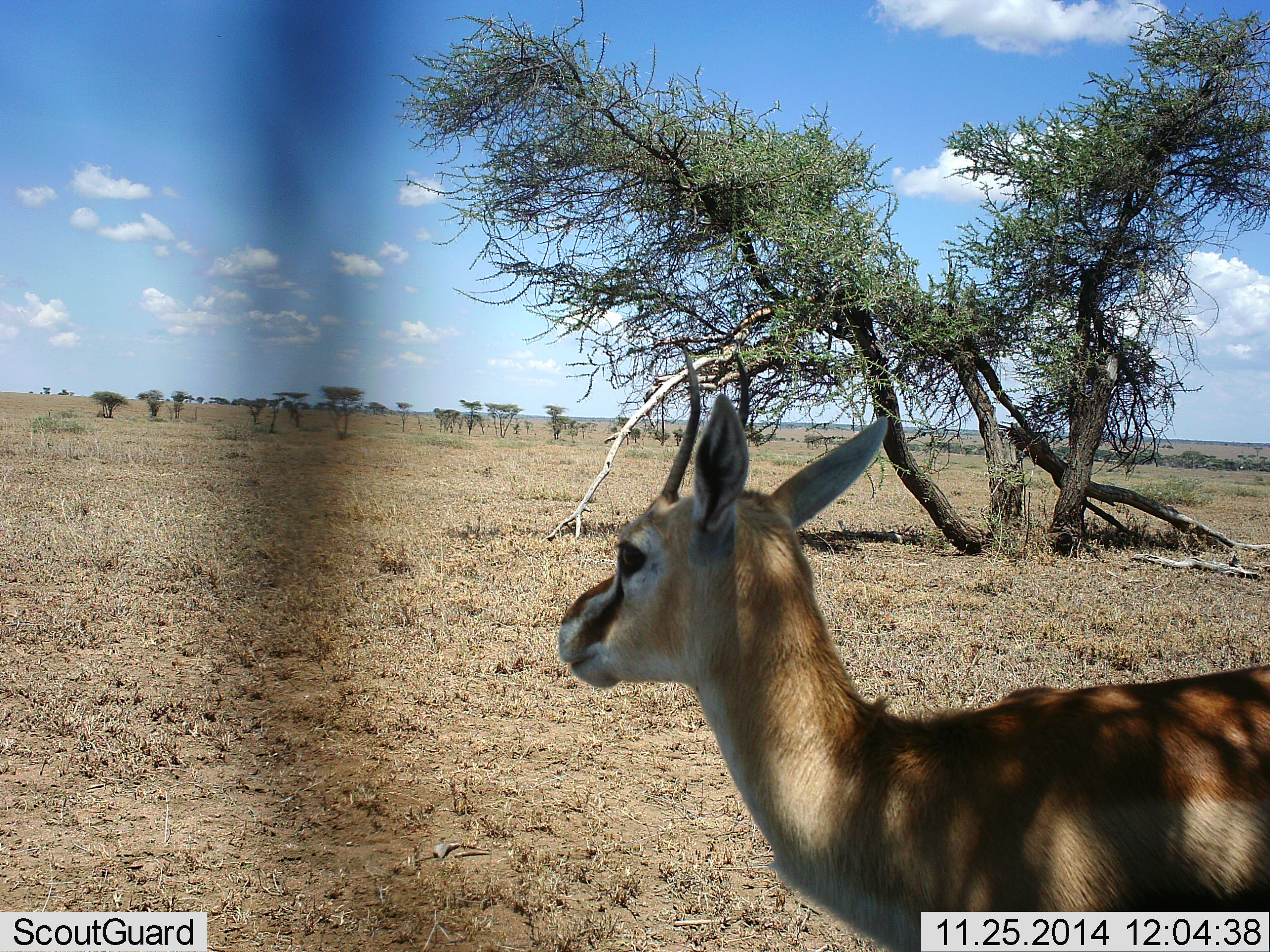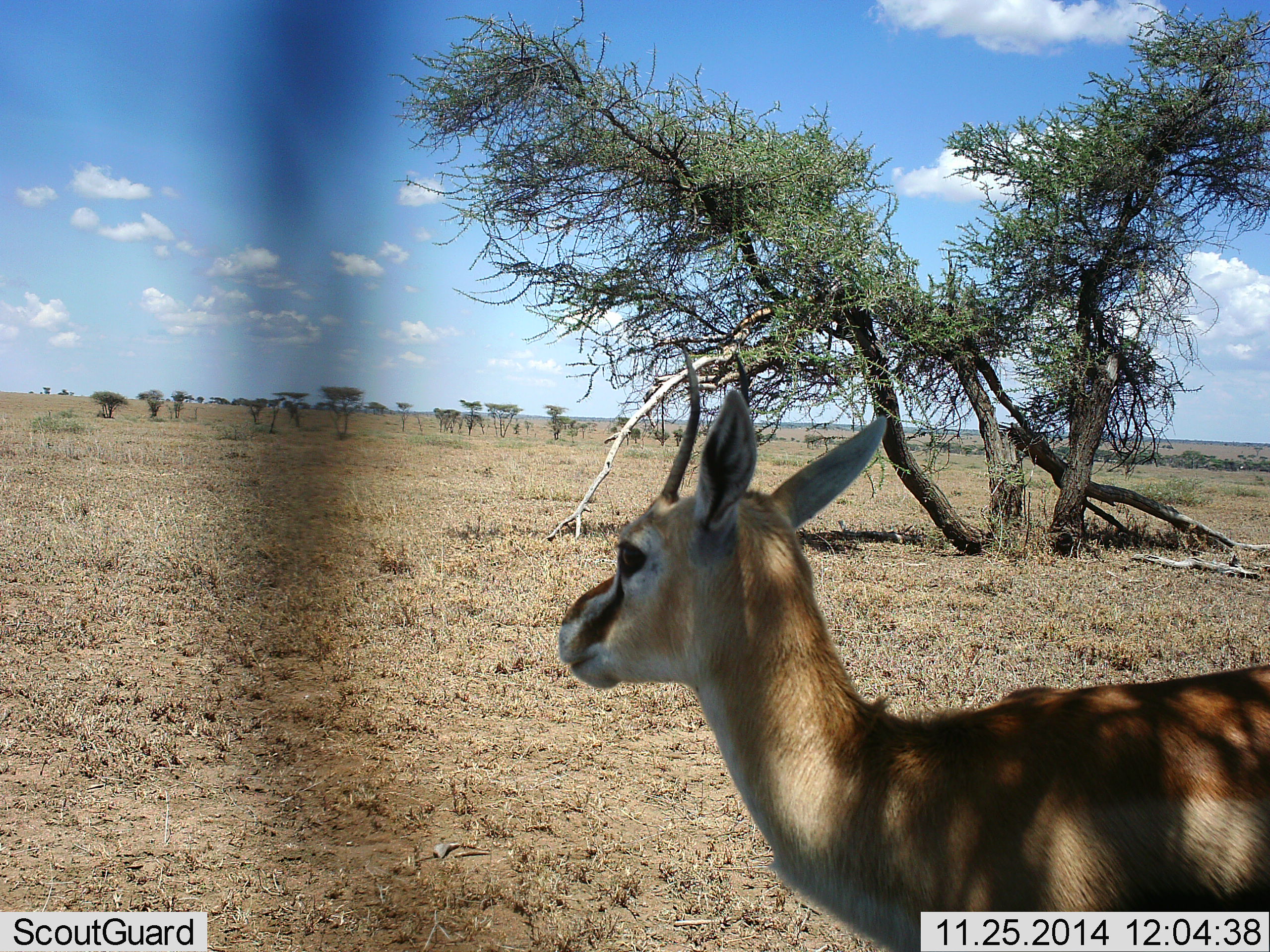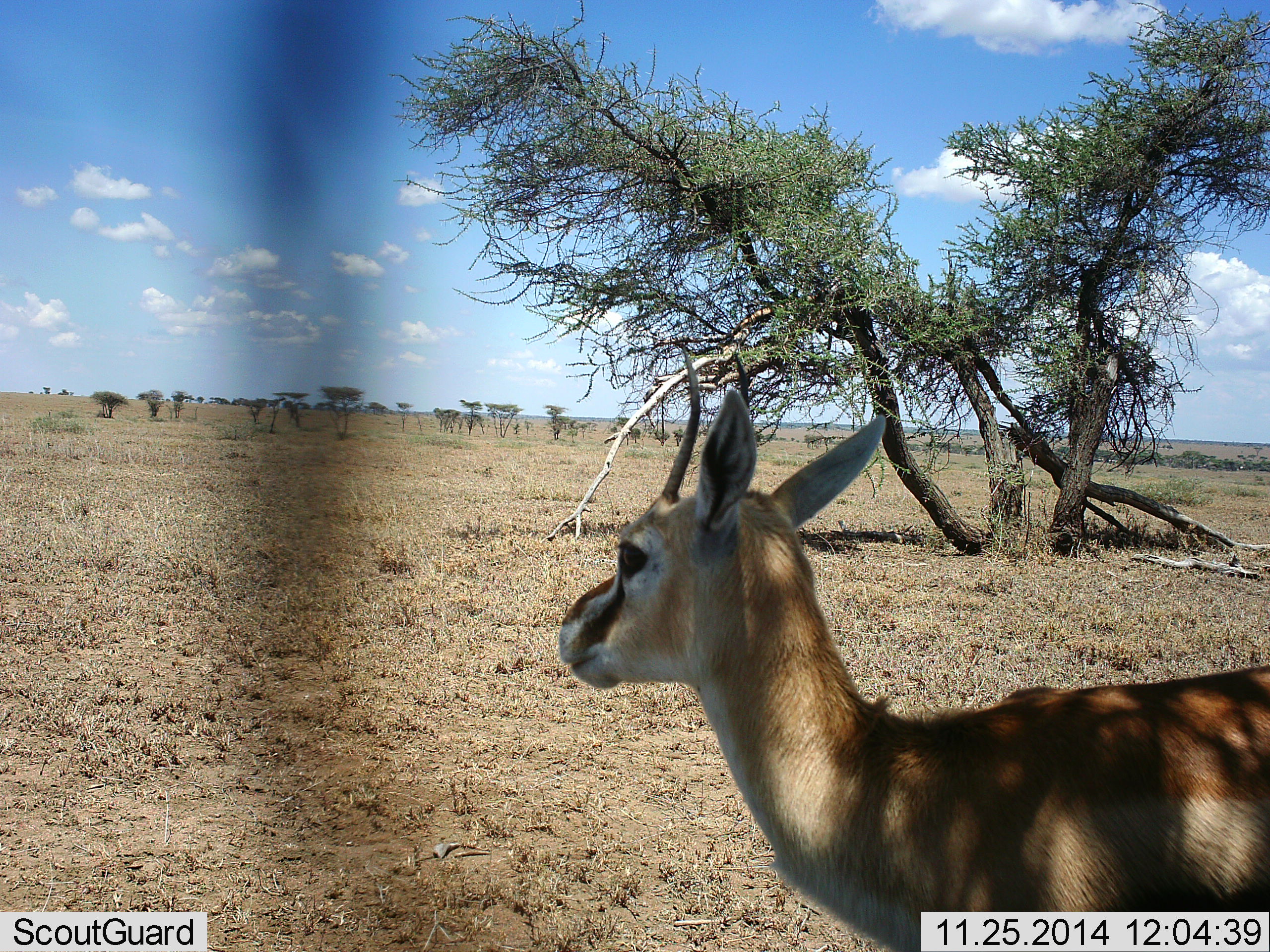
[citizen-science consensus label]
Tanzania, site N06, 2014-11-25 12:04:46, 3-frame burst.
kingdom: Animalia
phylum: Chordata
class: Mammalia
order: Artiodactyla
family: Bovidae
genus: Eudorcas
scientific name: Eudorcas thomsonii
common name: thomson's gazelle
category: gazellethomsons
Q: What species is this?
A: Gazellethomsons (thomson's gazelle) (Eudorcas thomsonii).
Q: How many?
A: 1.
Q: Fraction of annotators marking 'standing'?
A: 100%.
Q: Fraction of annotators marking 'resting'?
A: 0%.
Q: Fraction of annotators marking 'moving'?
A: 0%.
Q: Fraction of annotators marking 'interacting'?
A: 0%.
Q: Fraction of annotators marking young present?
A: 10%.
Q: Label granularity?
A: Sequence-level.